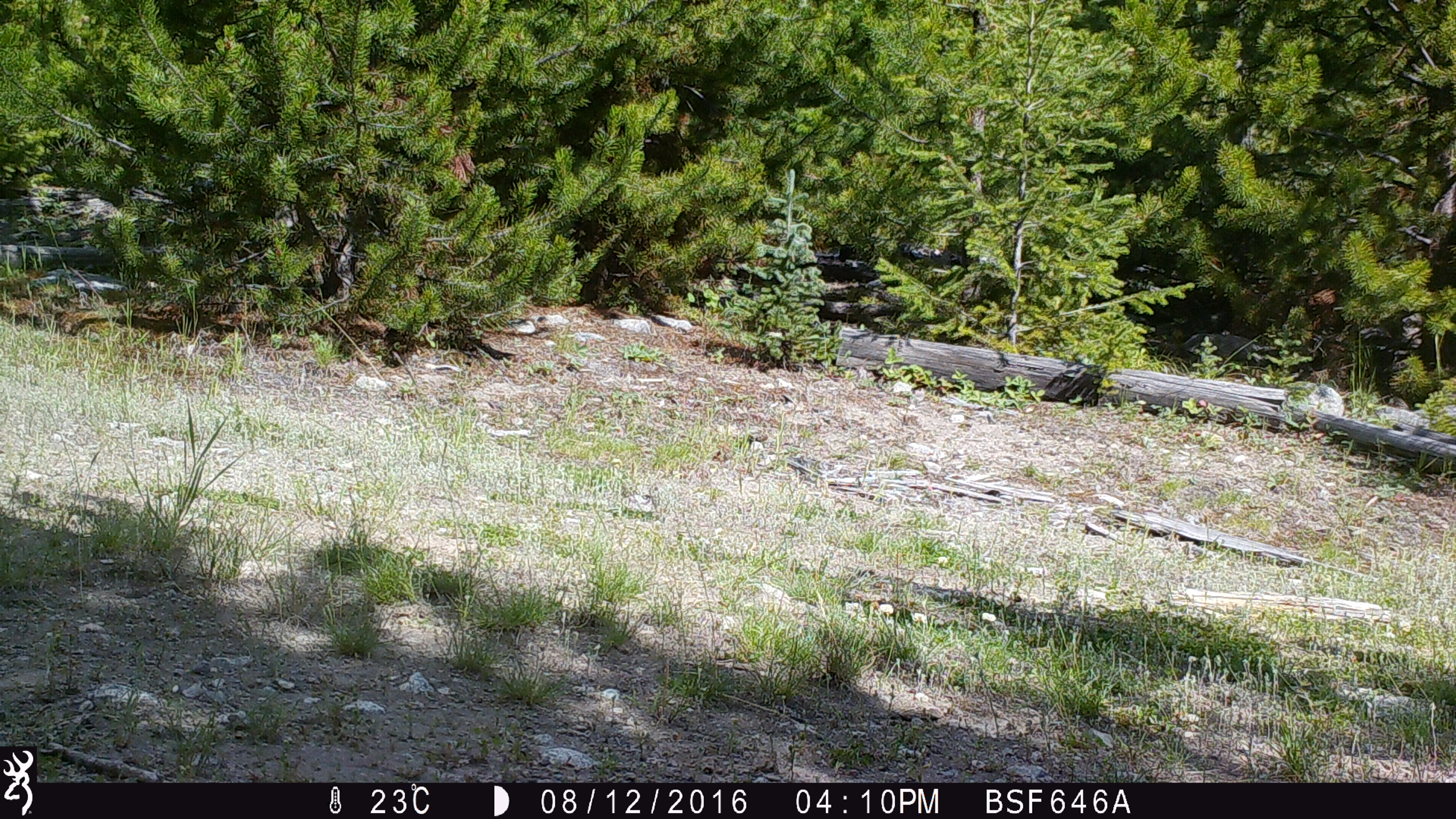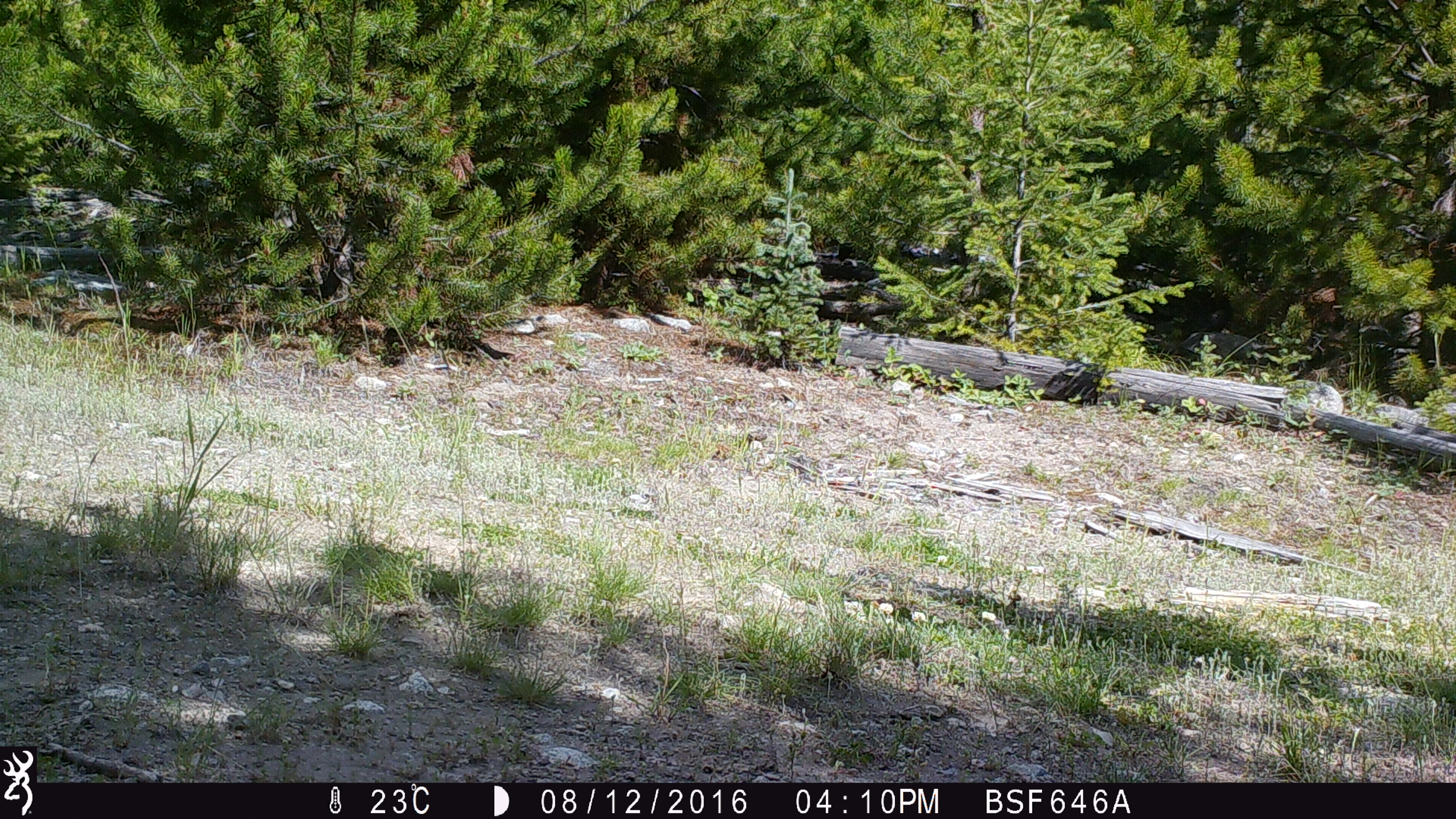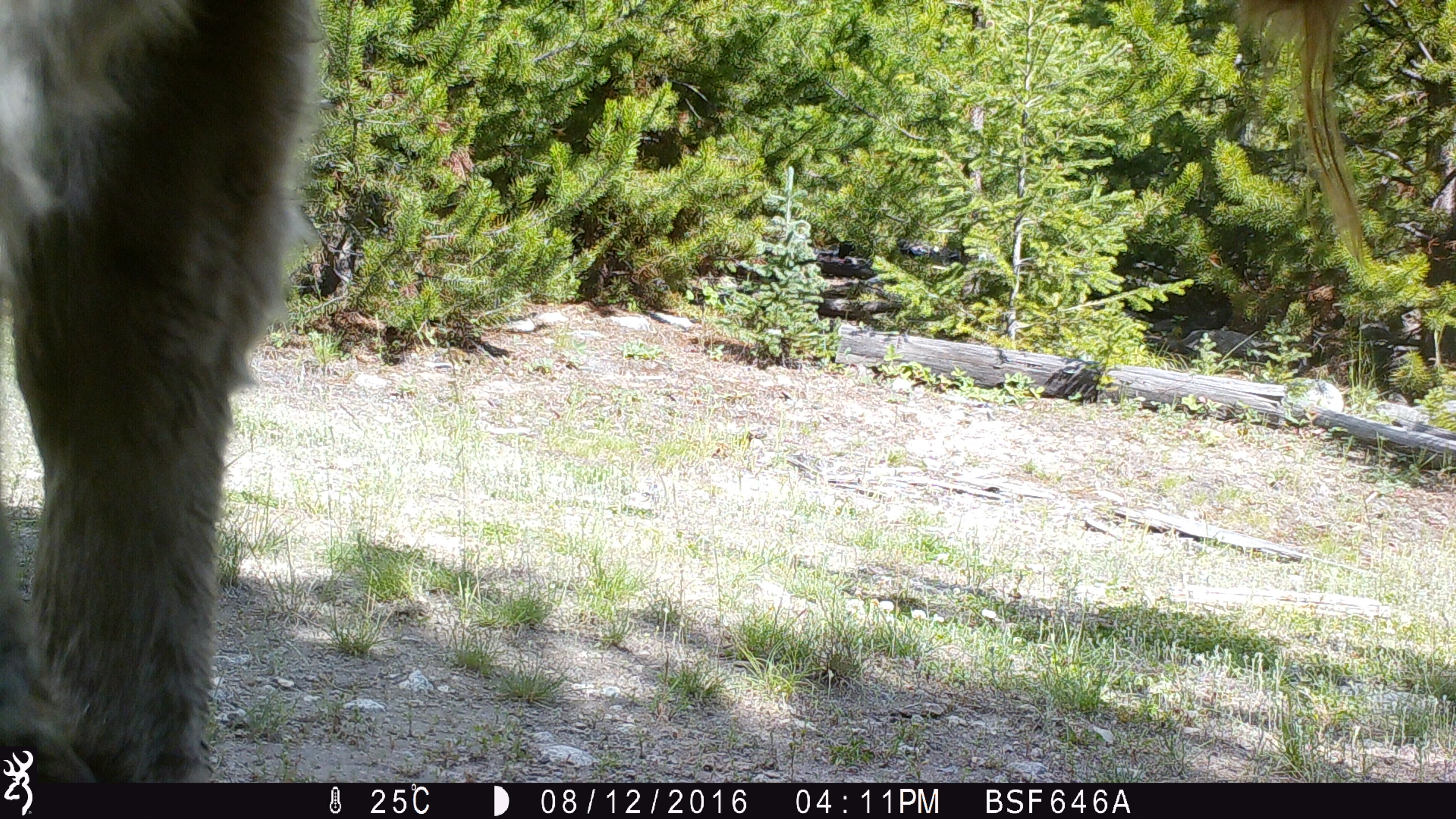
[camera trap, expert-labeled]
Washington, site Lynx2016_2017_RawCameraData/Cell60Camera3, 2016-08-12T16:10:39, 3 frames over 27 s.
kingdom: Animalia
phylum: Chordata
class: Mammalia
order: Artiodactyla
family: Bovidae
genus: Bos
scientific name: Bos taurus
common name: domestic cattle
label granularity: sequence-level